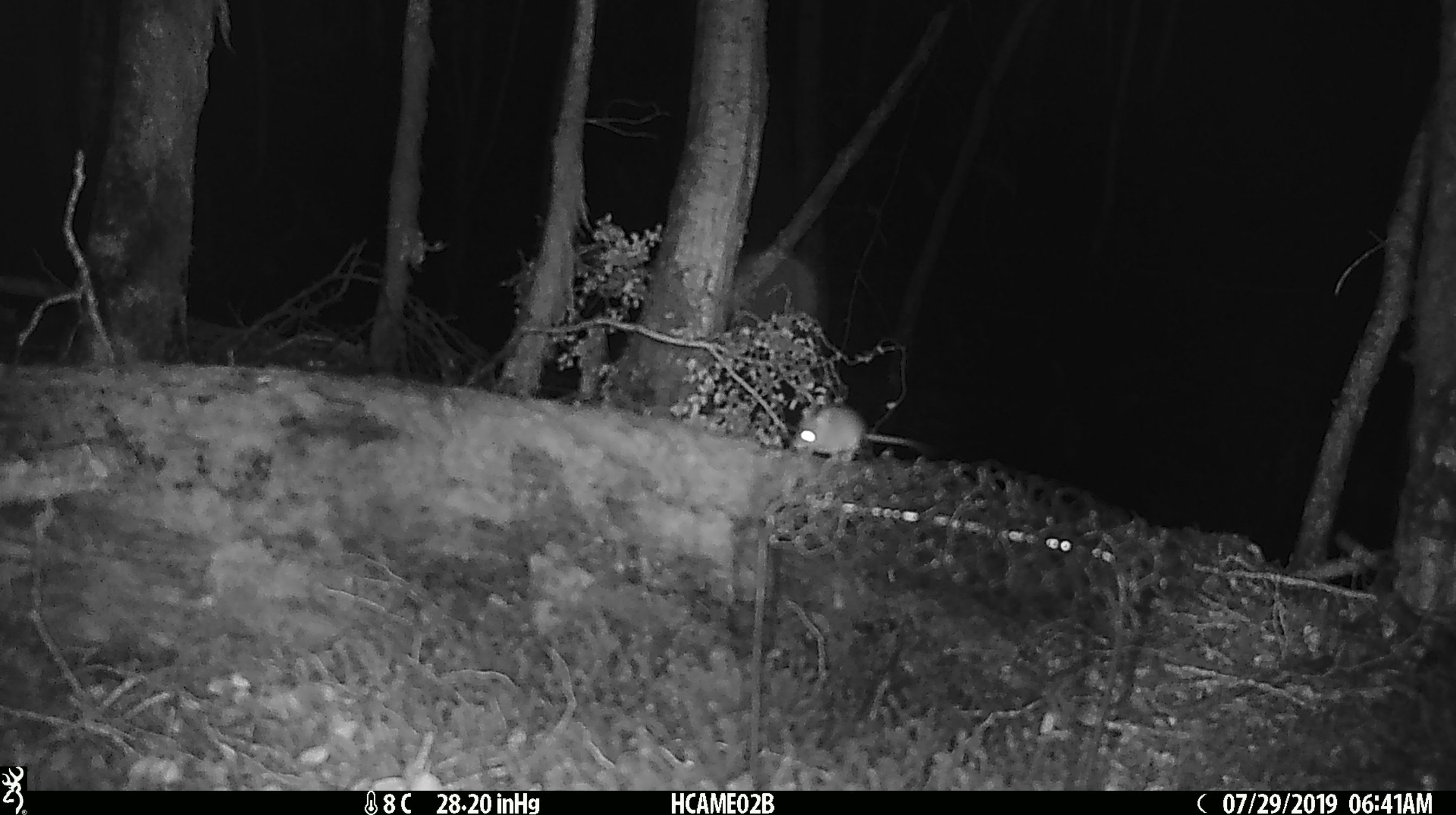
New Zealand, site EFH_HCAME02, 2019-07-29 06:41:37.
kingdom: Animalia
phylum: Chordata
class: Mammalia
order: Rodentia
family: Muridae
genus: Mus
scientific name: Mus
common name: mouse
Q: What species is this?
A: Mouse (Mus).